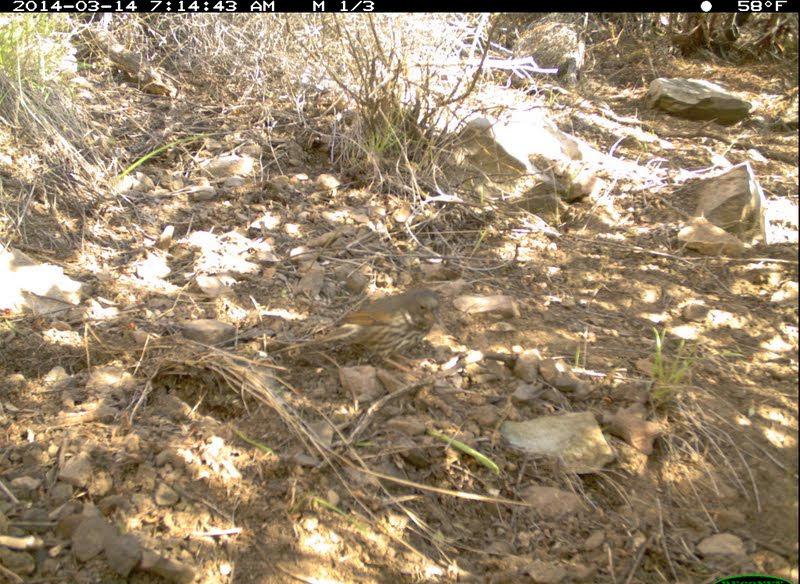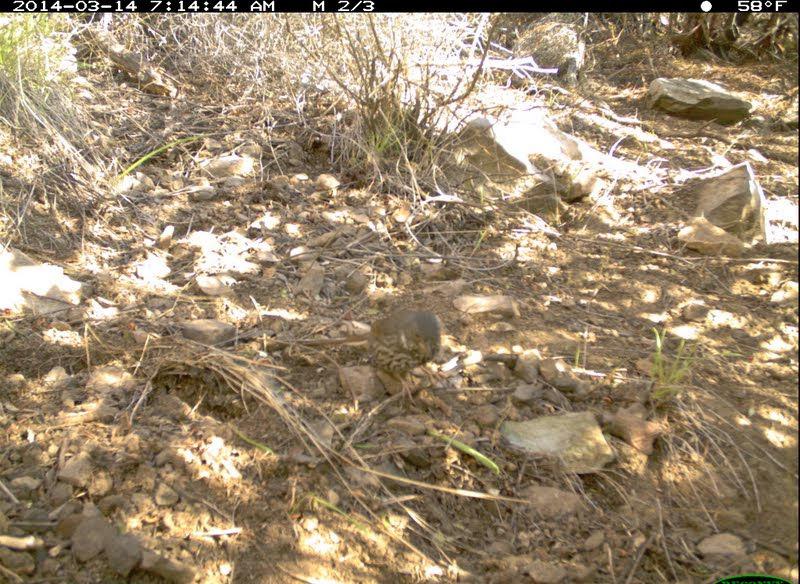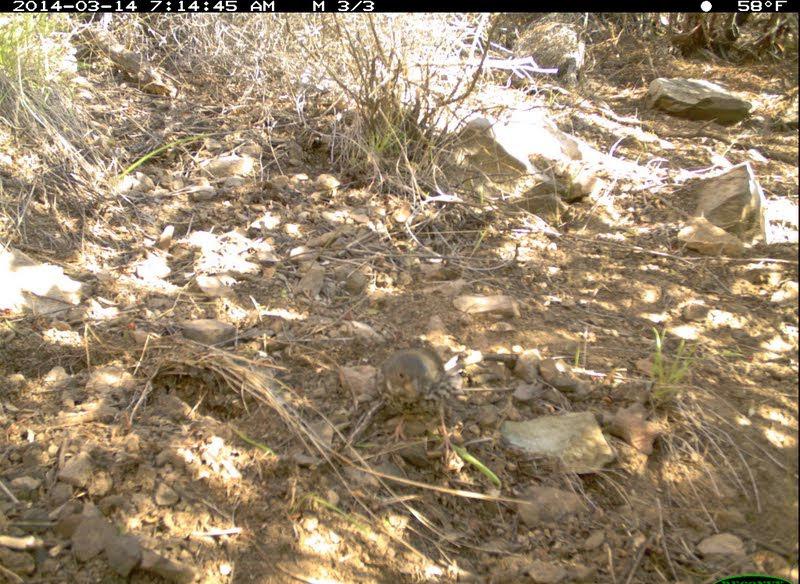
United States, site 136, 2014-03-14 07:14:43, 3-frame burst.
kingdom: Animalia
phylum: Chordata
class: Aves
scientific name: Aves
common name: bird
Bird (Aves).